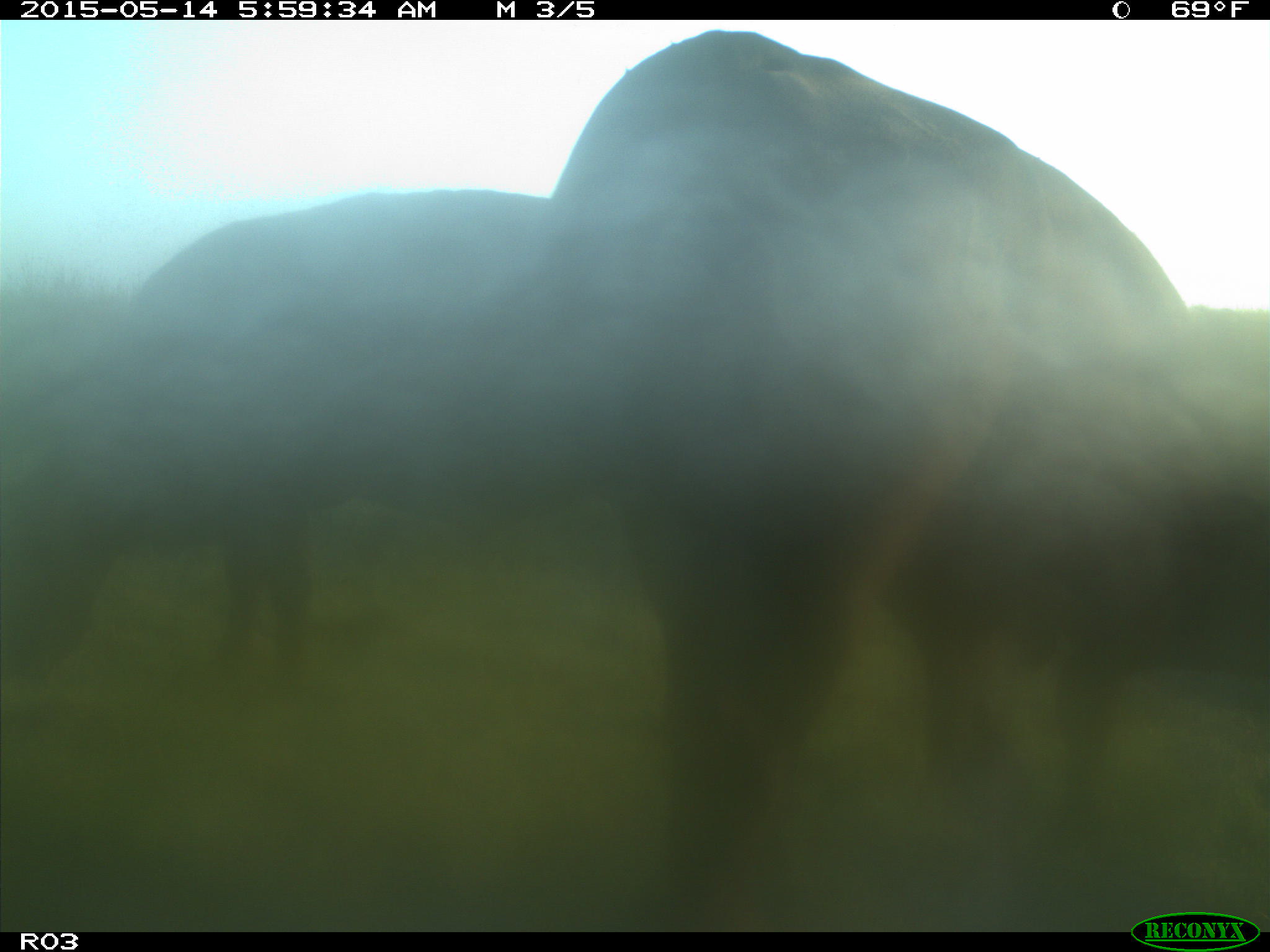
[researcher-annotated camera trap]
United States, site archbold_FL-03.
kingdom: Animalia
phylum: Chordata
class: Mammalia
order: Artiodactyla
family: Bovidae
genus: Bos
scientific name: Bos taurus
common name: domestic cow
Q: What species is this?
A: Bos taurus (domestic cow).